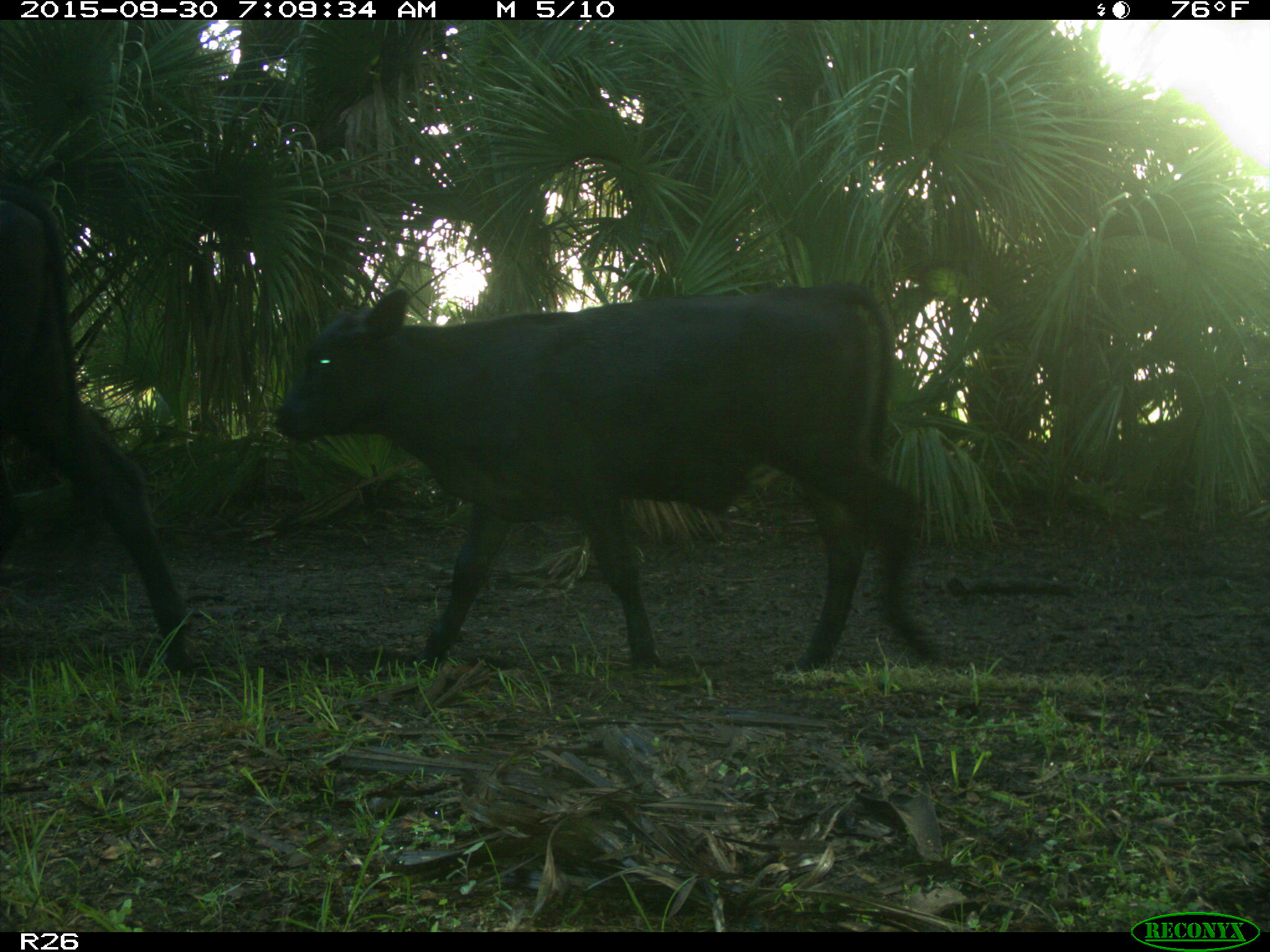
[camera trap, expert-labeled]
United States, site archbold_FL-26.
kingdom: Animalia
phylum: Chordata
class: Mammalia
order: Artiodactyla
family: Bovidae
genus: Bos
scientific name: Bos taurus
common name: domestic cow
Bos taurus (domestic cow).